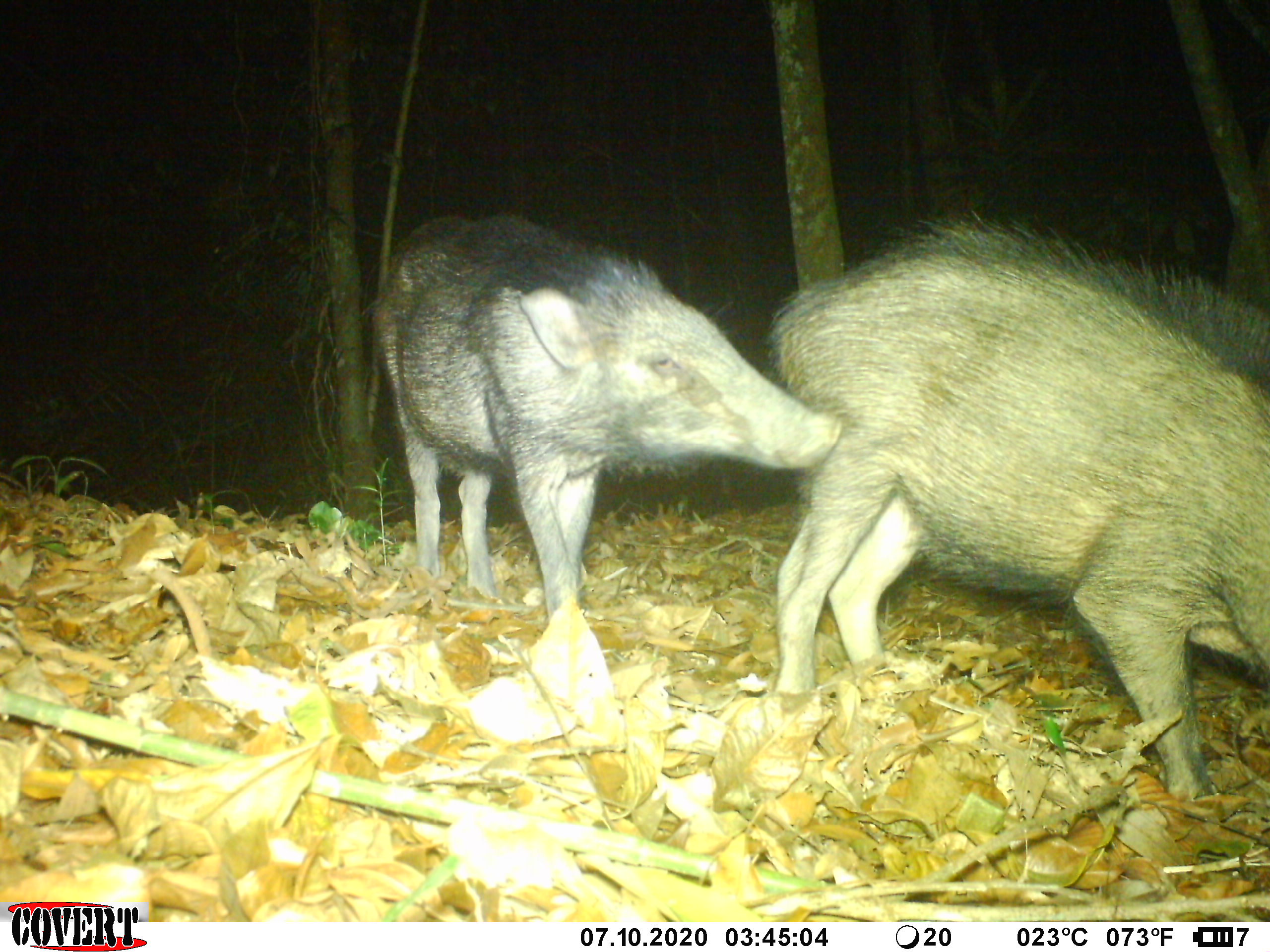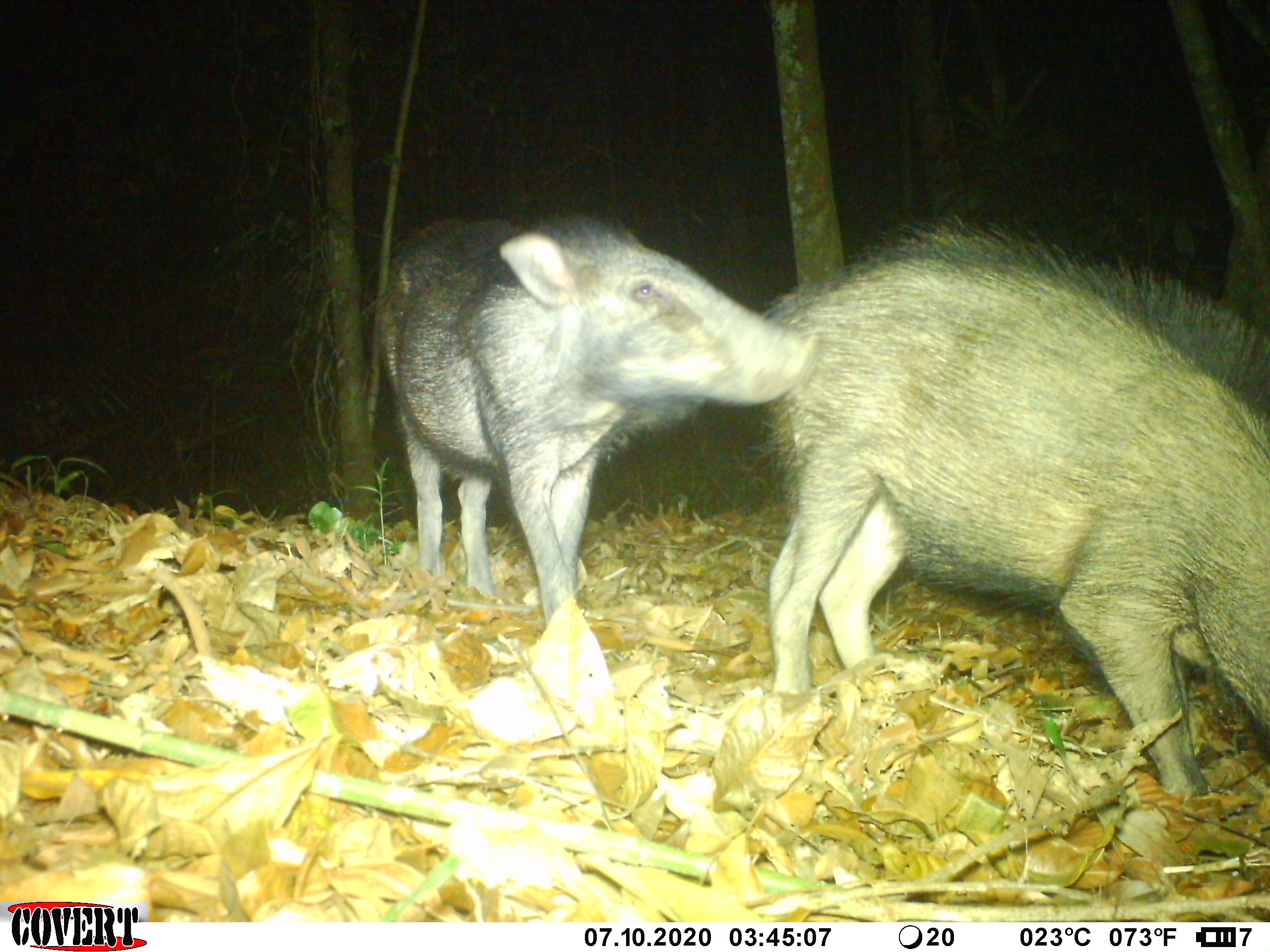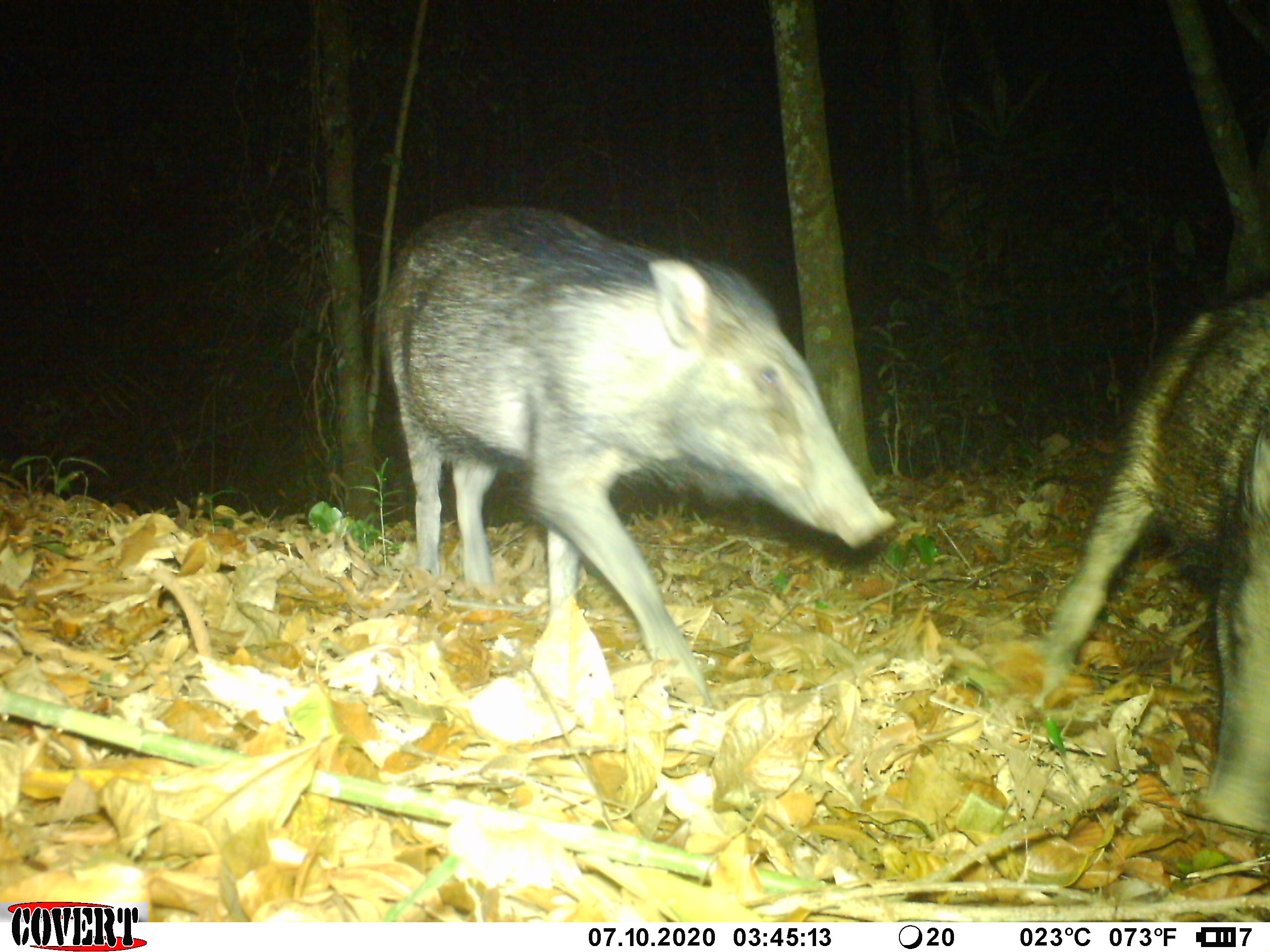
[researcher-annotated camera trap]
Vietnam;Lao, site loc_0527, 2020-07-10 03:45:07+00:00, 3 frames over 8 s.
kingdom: Animalia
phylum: Chordata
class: Mammalia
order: Artiodactyla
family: Suidae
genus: Sus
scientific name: Sus scrofa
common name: eurasian wild pig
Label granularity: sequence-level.